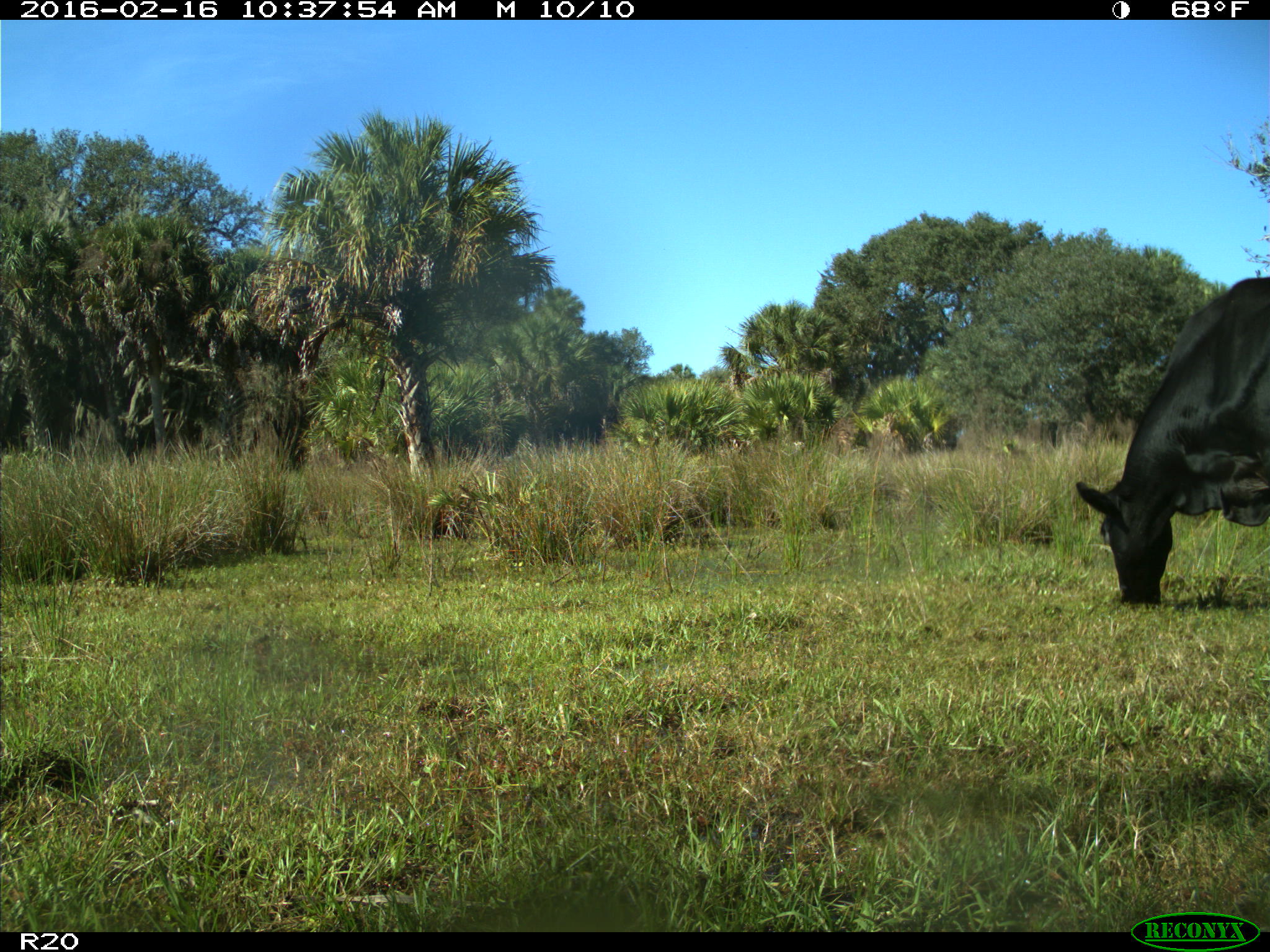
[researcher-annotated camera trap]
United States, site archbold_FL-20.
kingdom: Animalia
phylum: Chordata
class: Mammalia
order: Artiodactyla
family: Bovidae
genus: Bos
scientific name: Bos taurus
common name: domestic cow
Bos taurus (domestic cow).